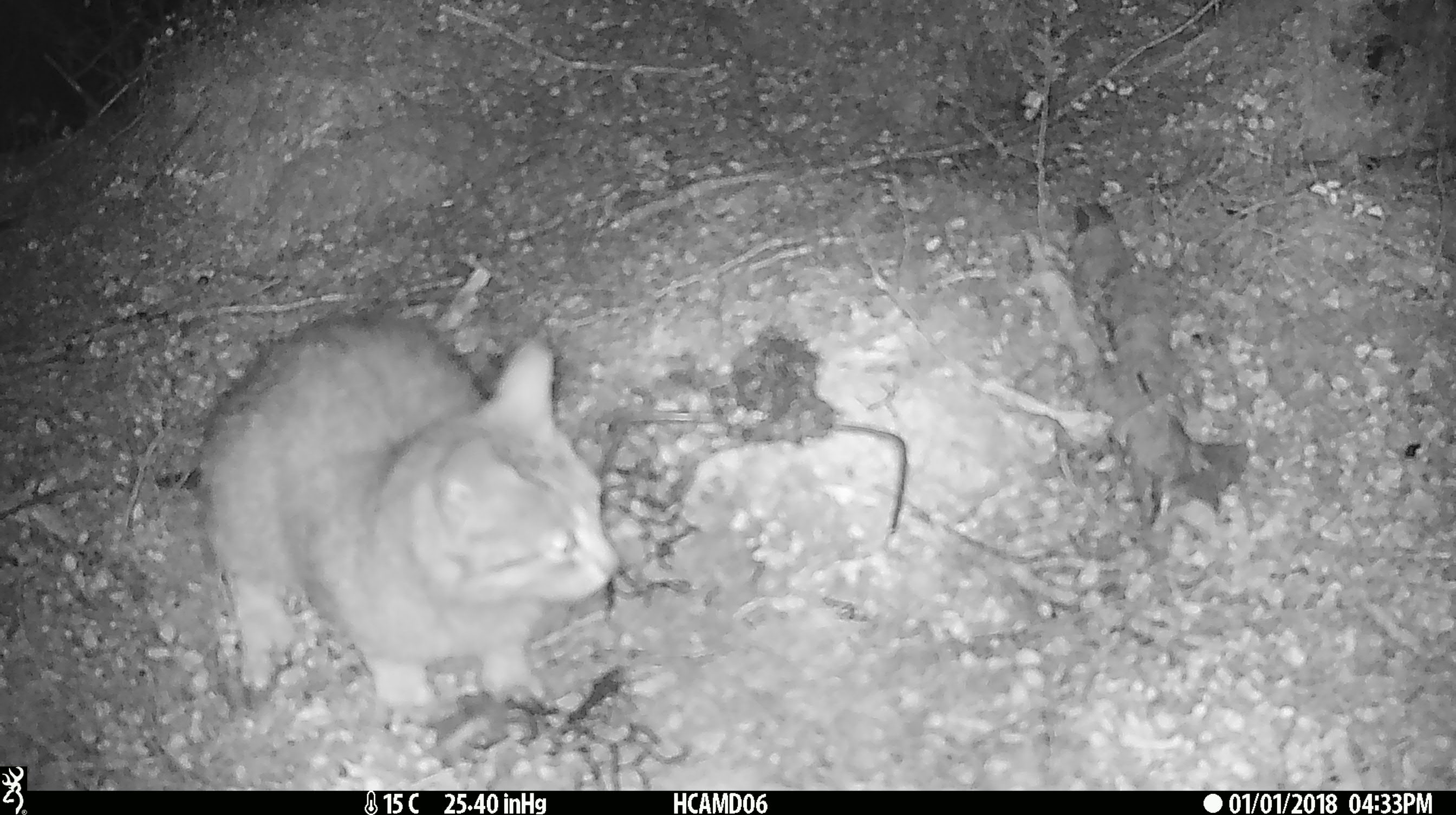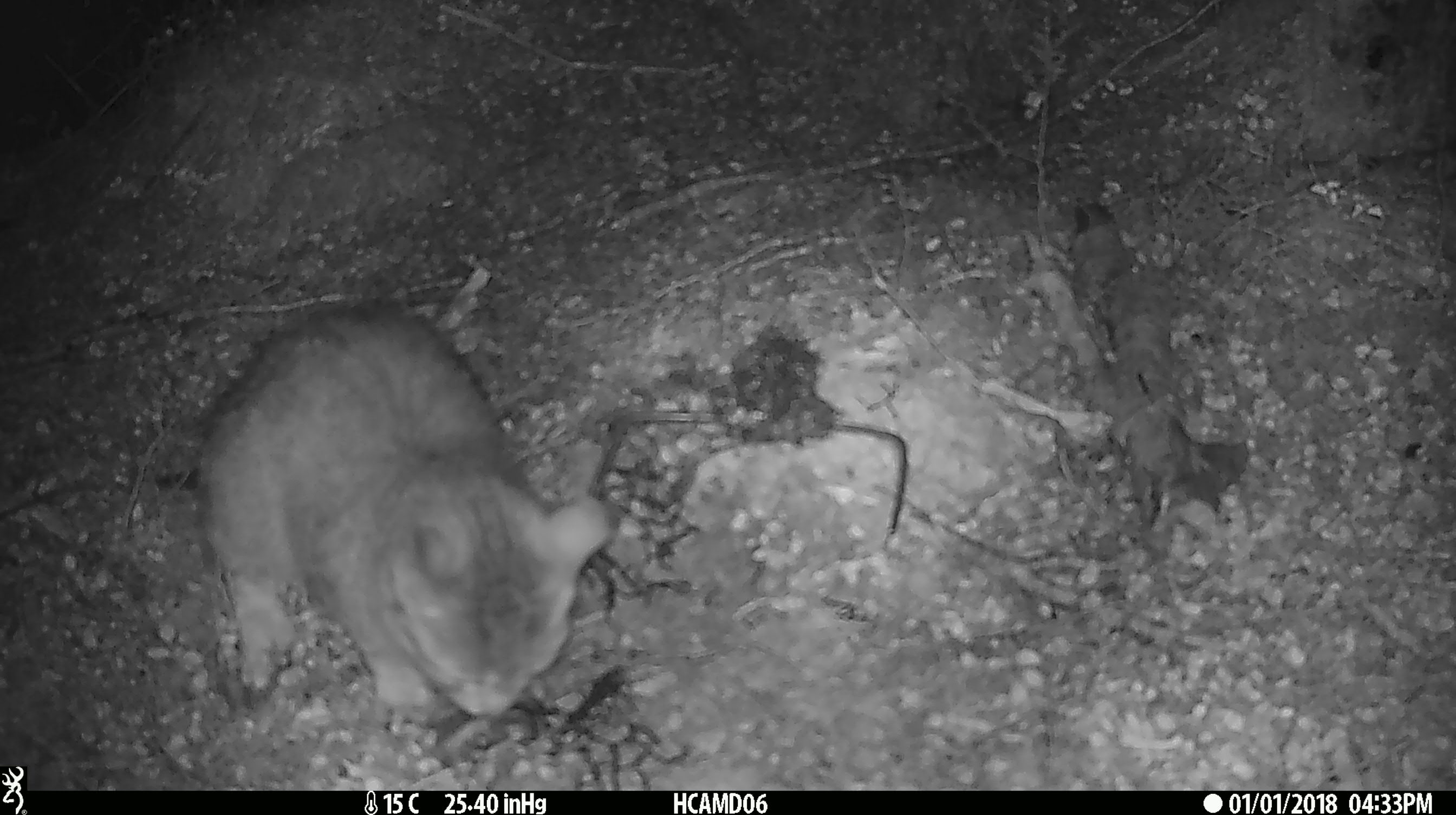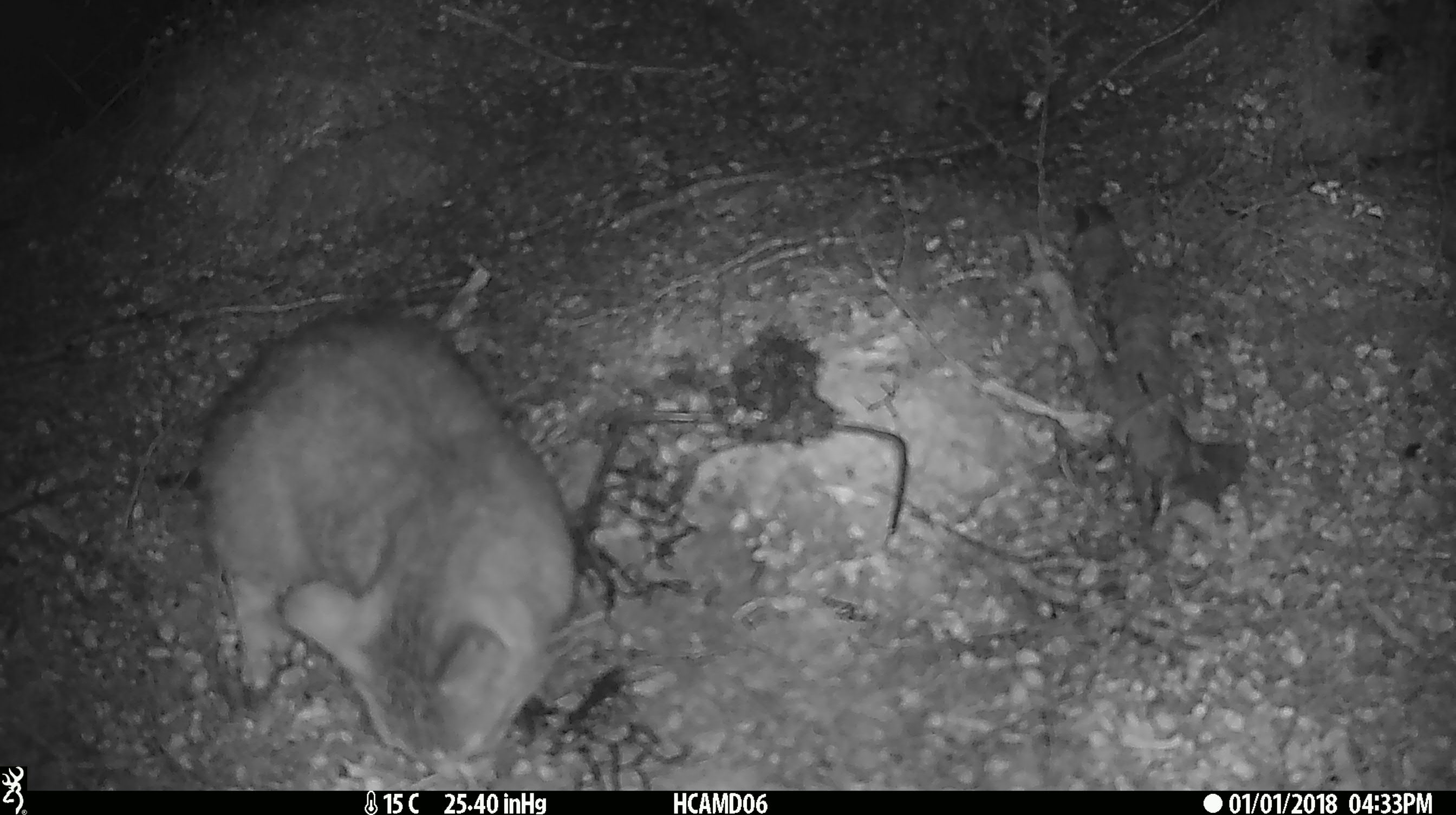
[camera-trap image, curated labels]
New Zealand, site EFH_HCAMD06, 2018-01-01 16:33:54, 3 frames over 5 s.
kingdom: Animalia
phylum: Chordata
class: Mammalia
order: Carnivora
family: Felidae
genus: Felis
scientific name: Felis catus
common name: domestic cat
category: cat